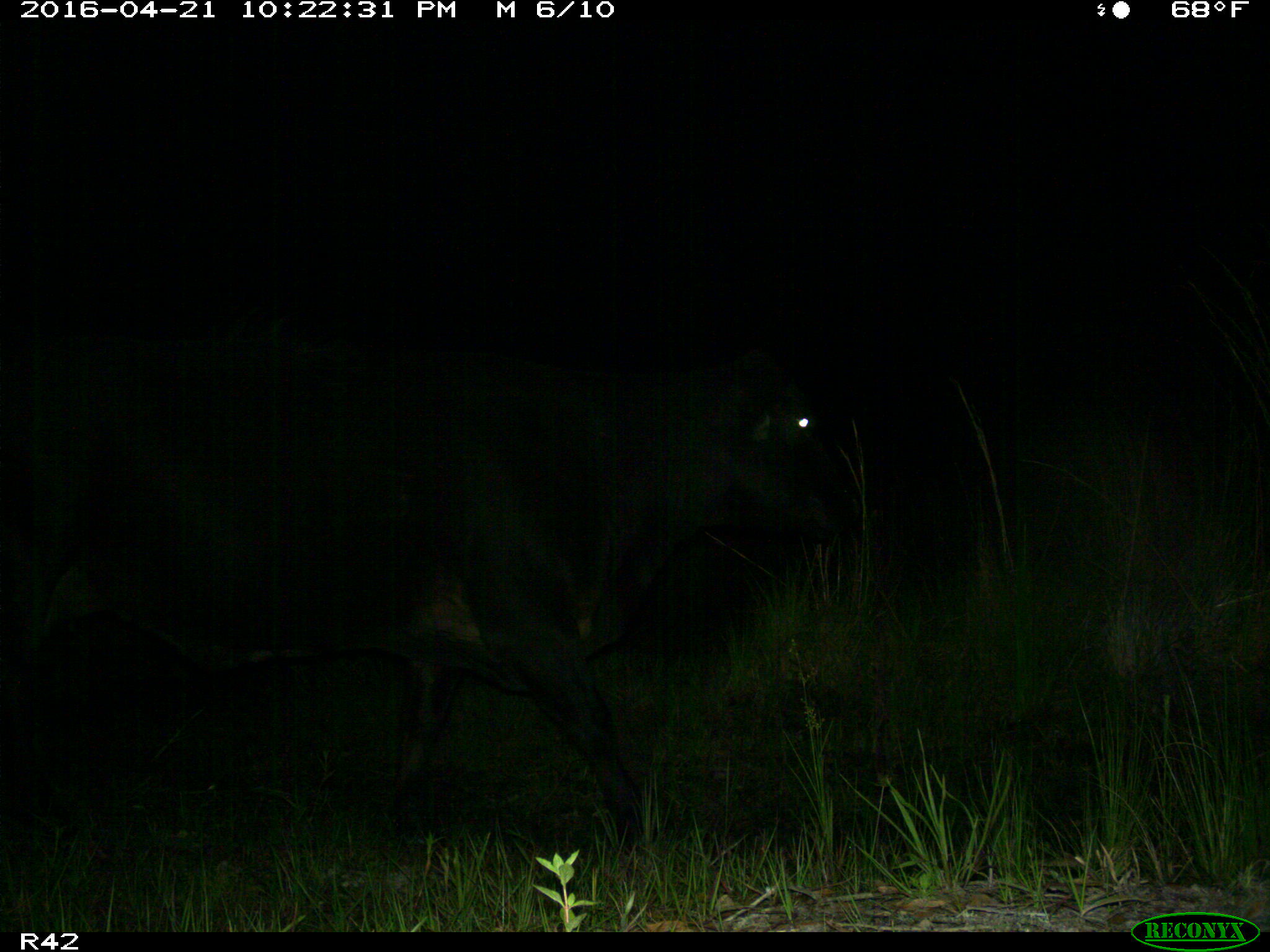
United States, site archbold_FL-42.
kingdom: Animalia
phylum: Chordata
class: Mammalia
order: Artiodactyla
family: Bovidae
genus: Bos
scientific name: Bos taurus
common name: domestic cow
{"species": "Bos taurus (domestic cow)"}